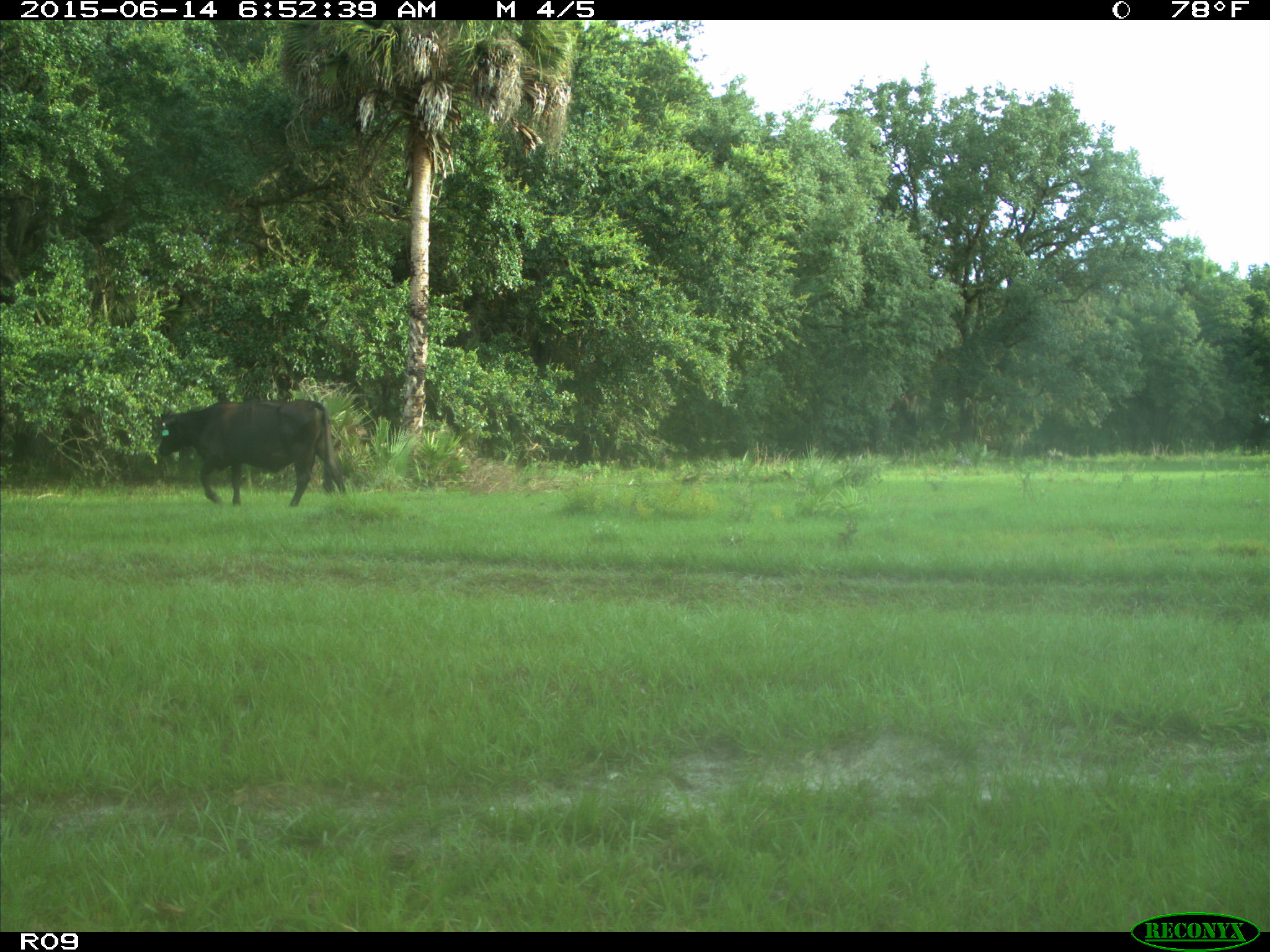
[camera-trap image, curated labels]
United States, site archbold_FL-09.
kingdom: Animalia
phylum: Chordata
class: Mammalia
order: Artiodactyla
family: Bovidae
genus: Bos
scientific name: Bos taurus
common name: domestic cow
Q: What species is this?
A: Bos taurus (domestic cow).